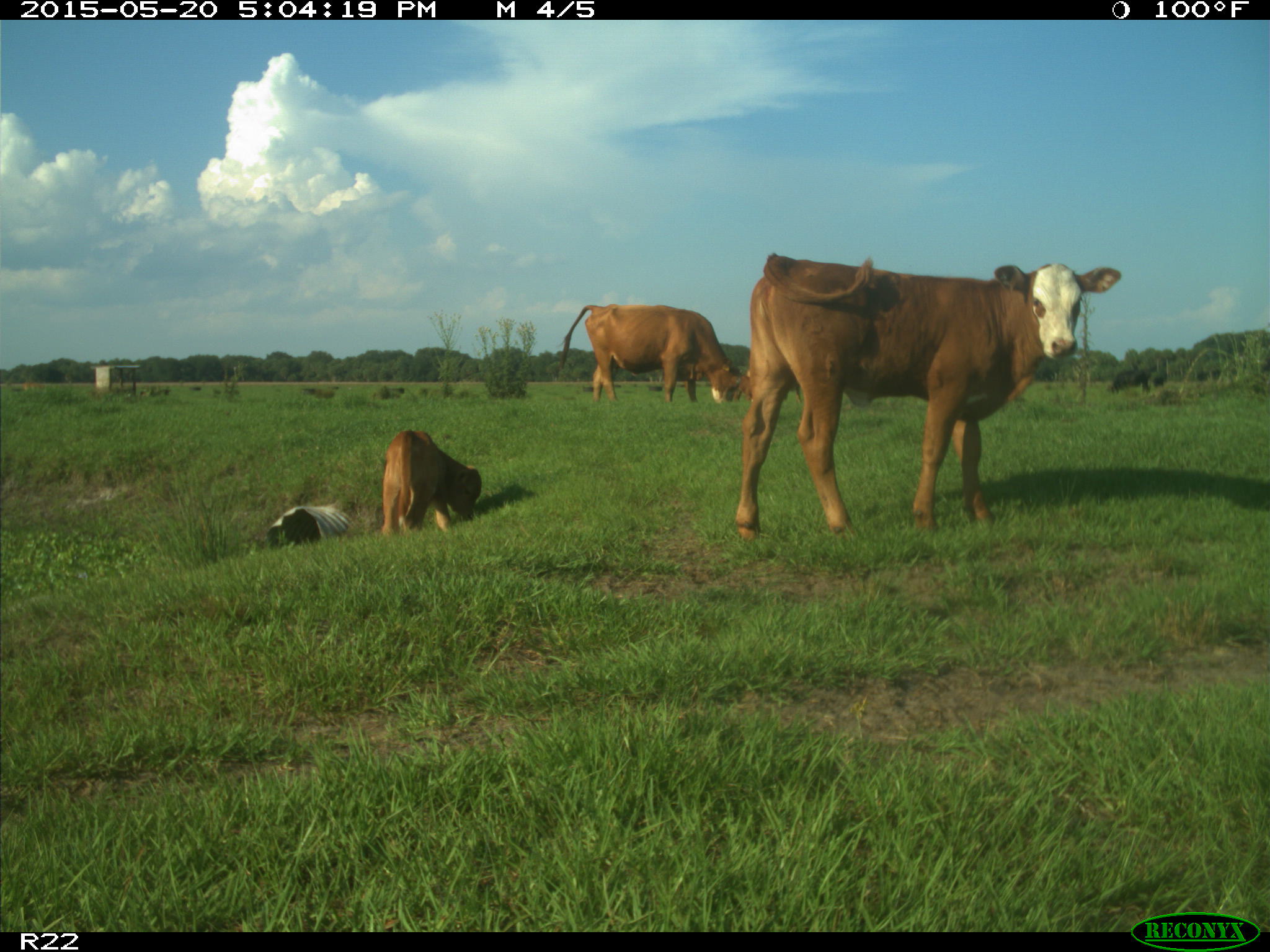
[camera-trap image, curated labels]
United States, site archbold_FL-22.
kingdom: Animalia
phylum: Chordata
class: Mammalia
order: Artiodactyla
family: Bovidae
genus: Bos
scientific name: Bos taurus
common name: domestic cow